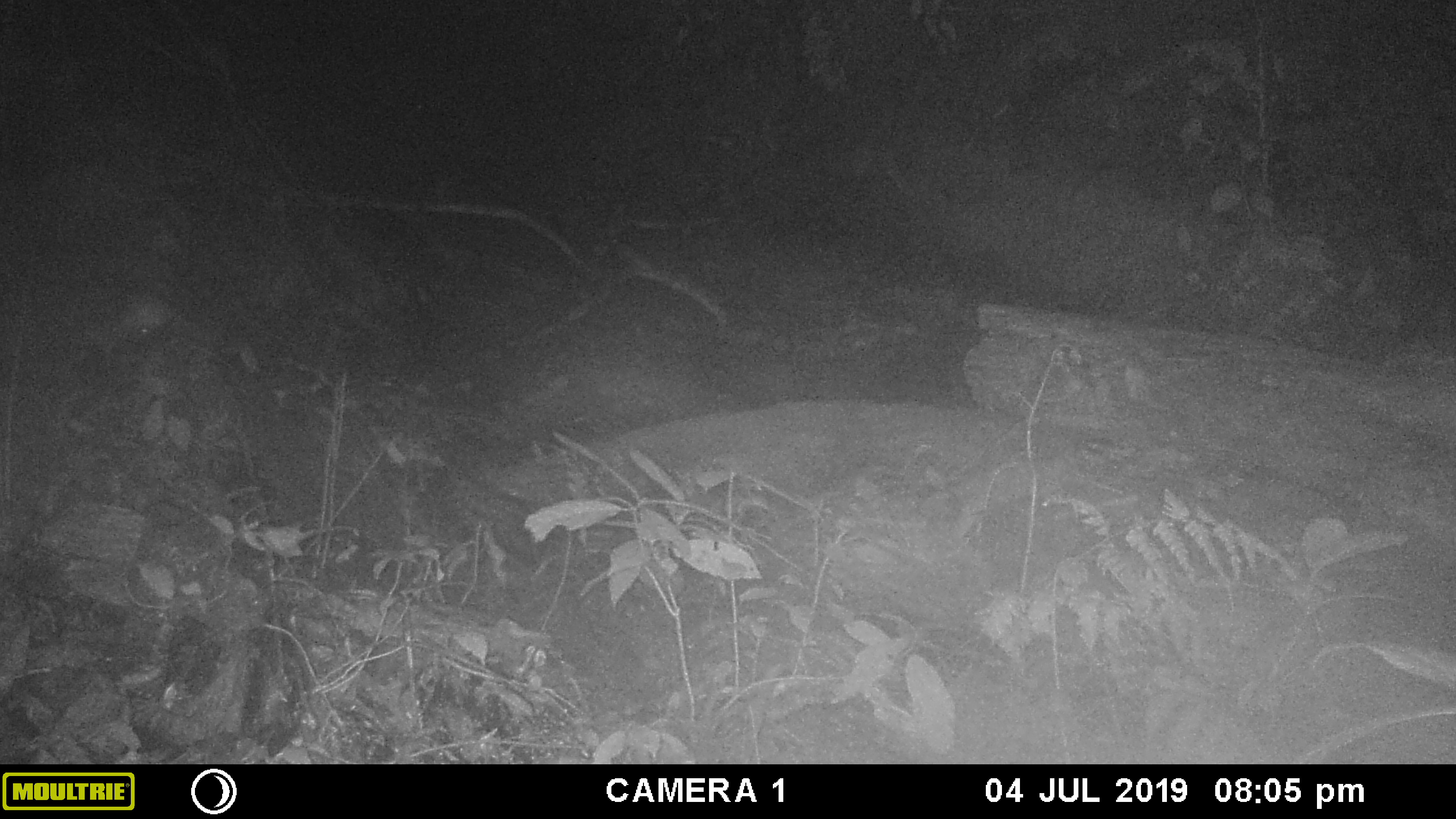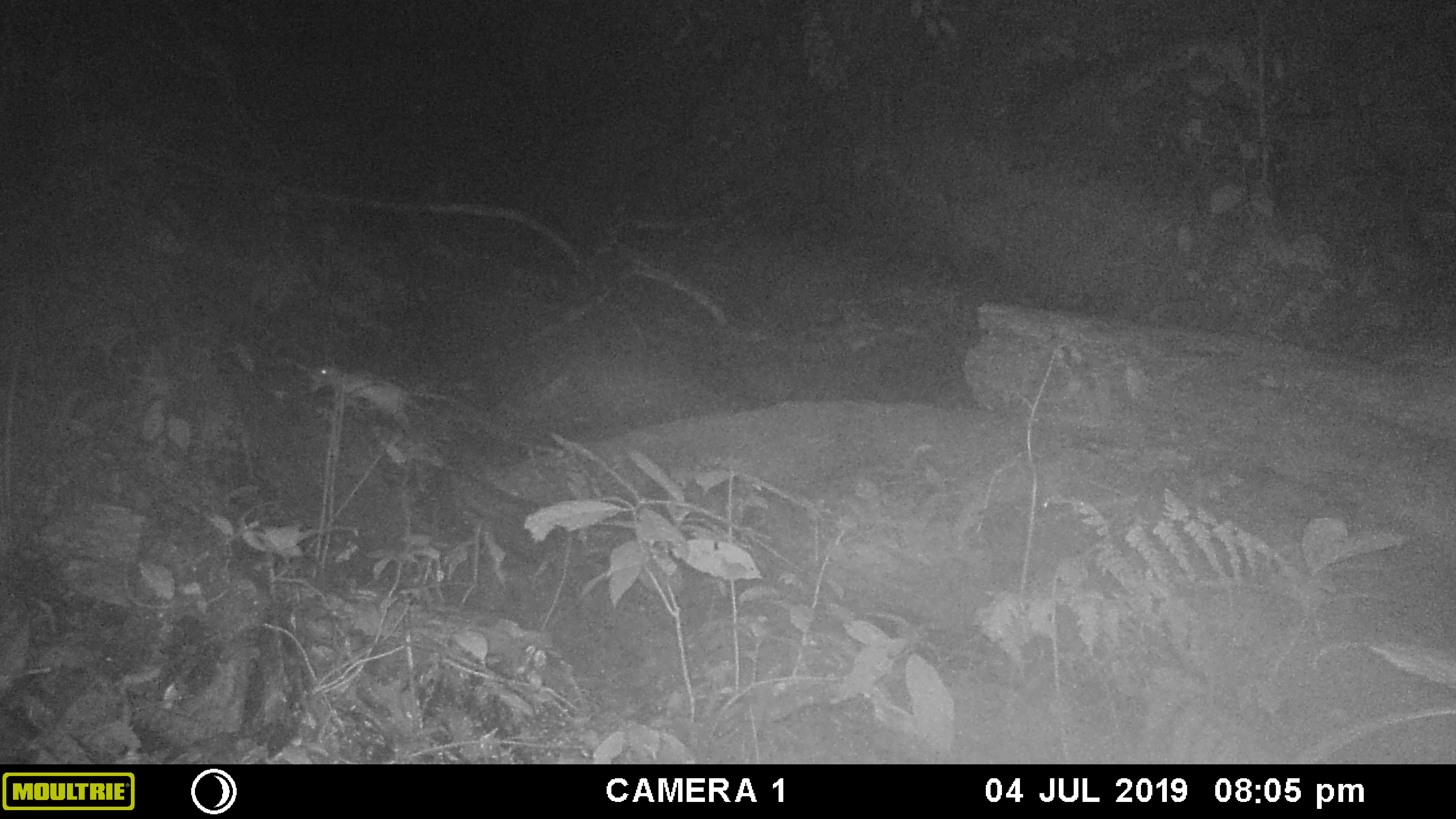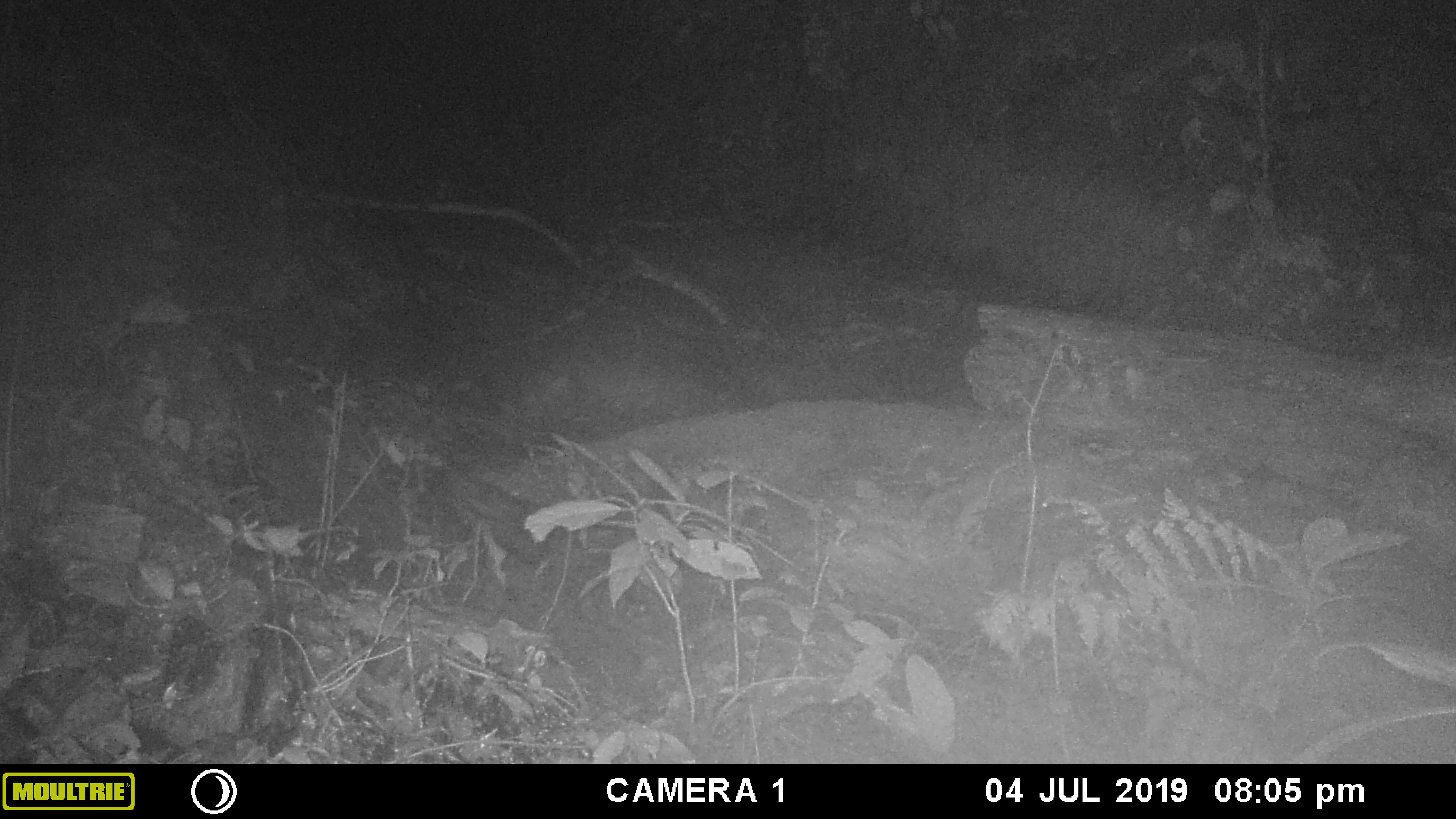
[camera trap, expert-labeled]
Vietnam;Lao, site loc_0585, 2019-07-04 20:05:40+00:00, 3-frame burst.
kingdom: Animalia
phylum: Chordata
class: Mammalia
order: Rodentia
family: Muridae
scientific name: Muridae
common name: old-world mice and rats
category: unidentified murid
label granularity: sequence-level